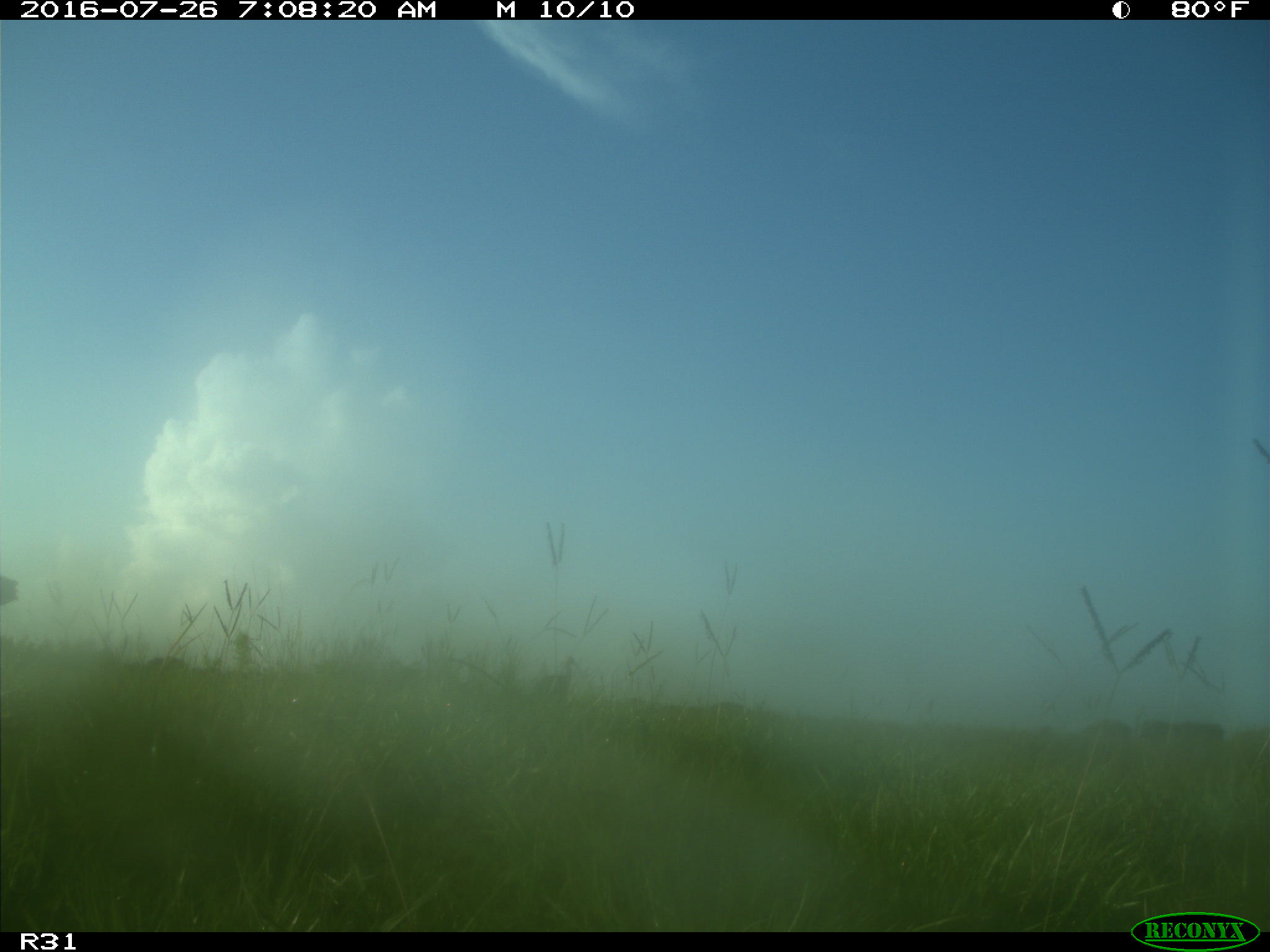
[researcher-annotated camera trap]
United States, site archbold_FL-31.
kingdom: Animalia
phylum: Chordata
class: Aves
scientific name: Aves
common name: birds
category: unidentified bird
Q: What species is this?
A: Unidentified bird (birds) (Aves).